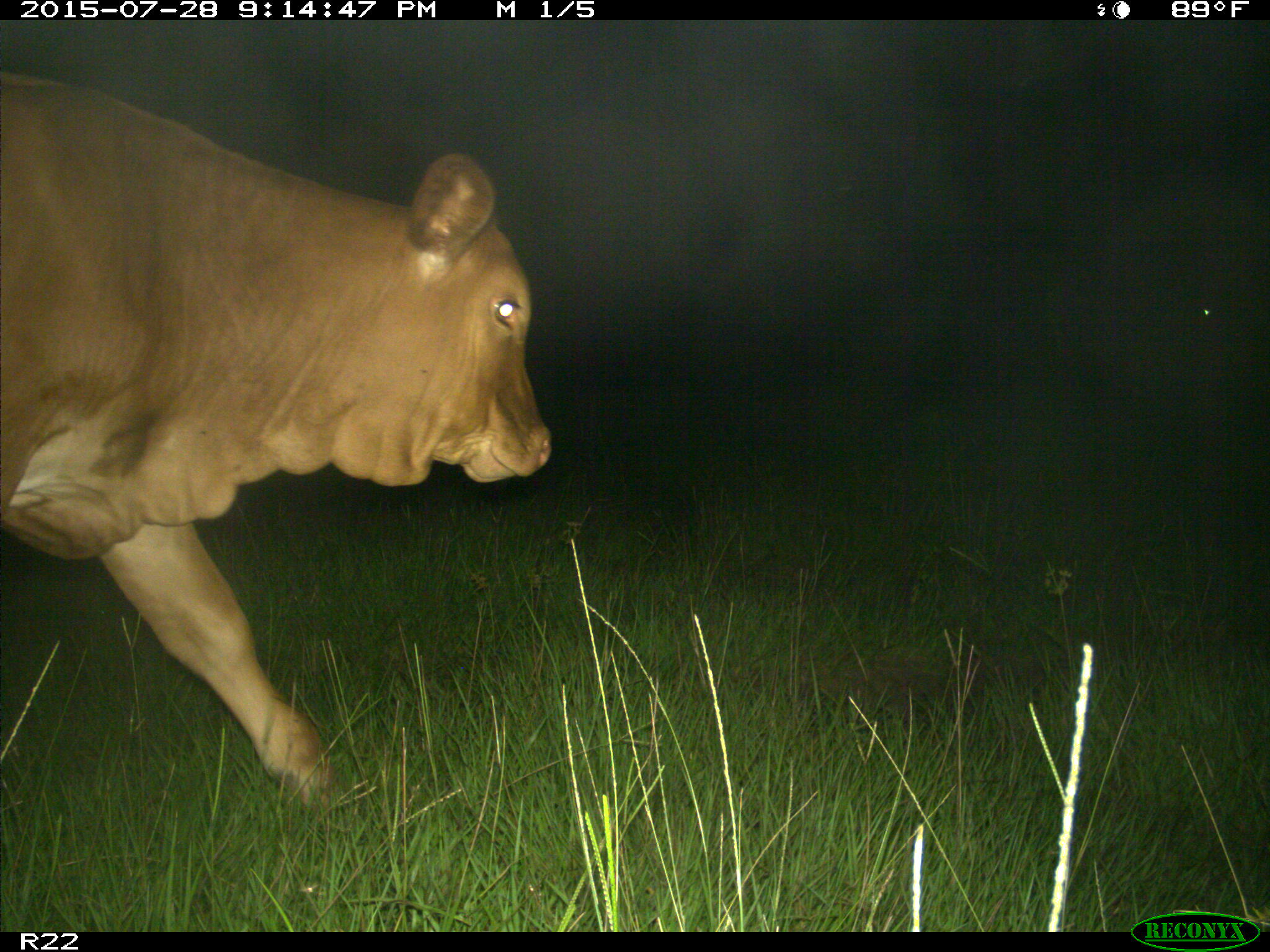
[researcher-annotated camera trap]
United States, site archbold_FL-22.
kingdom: Animalia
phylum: Chordata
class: Mammalia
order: Artiodactyla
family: Bovidae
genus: Bos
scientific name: Bos taurus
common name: domestic cow